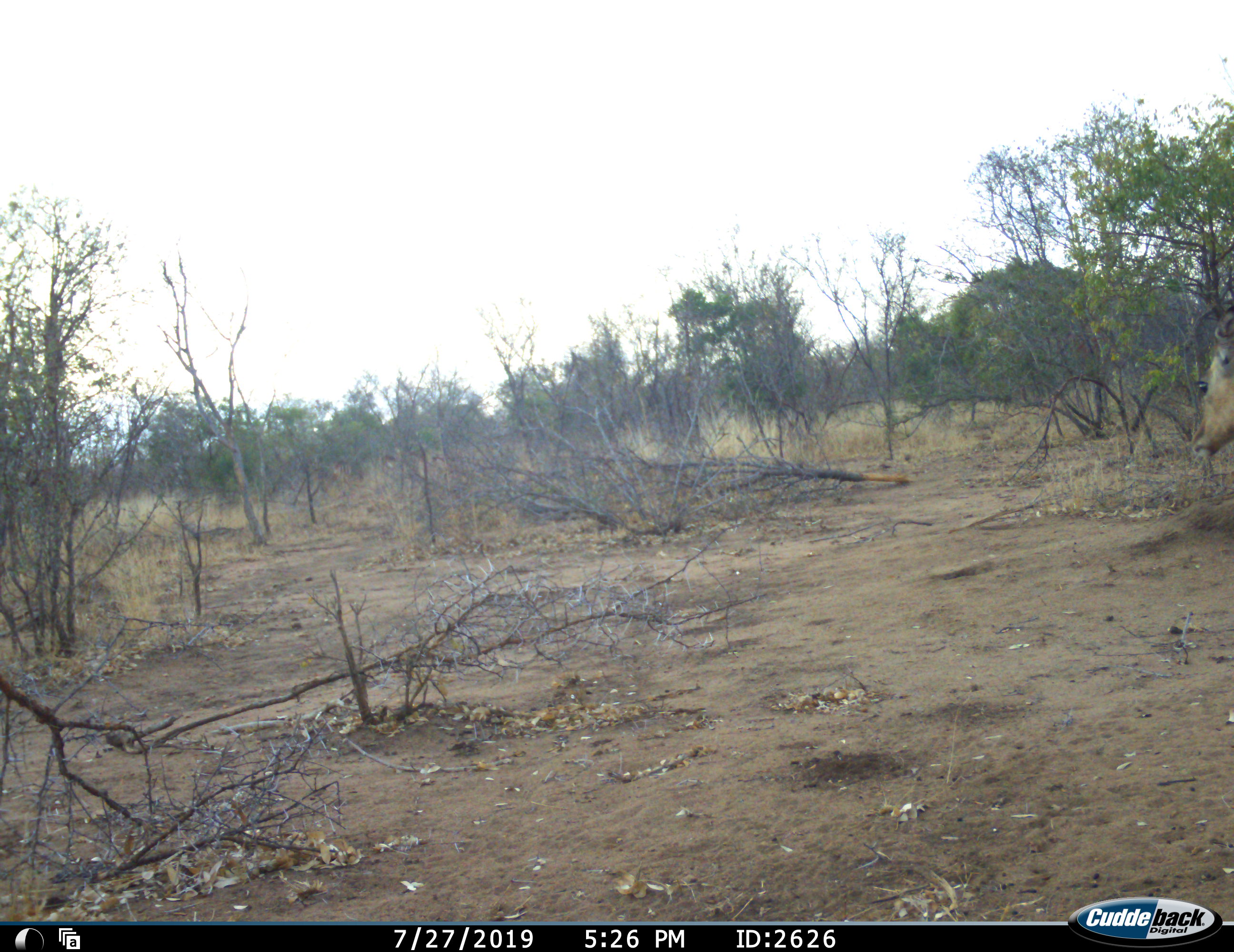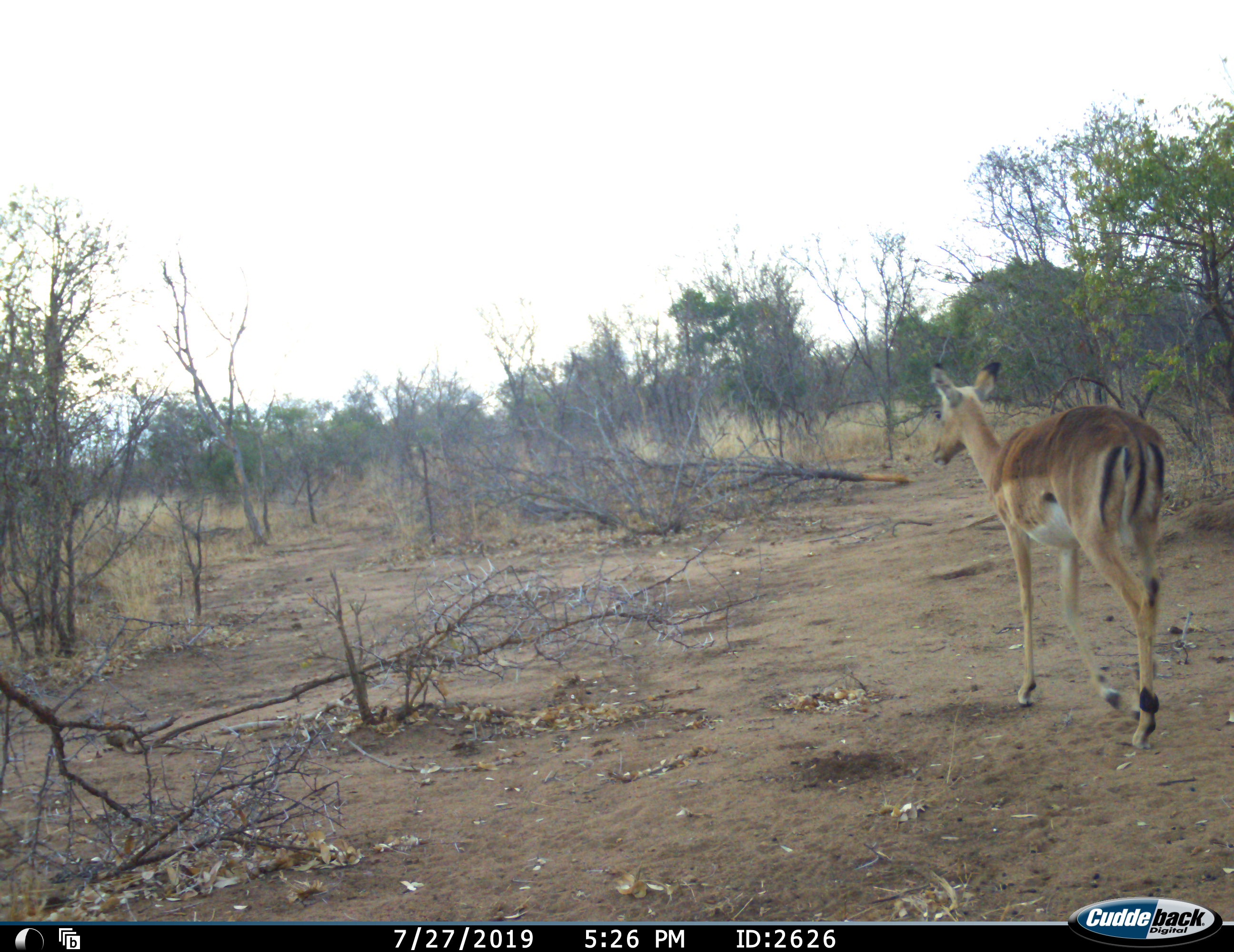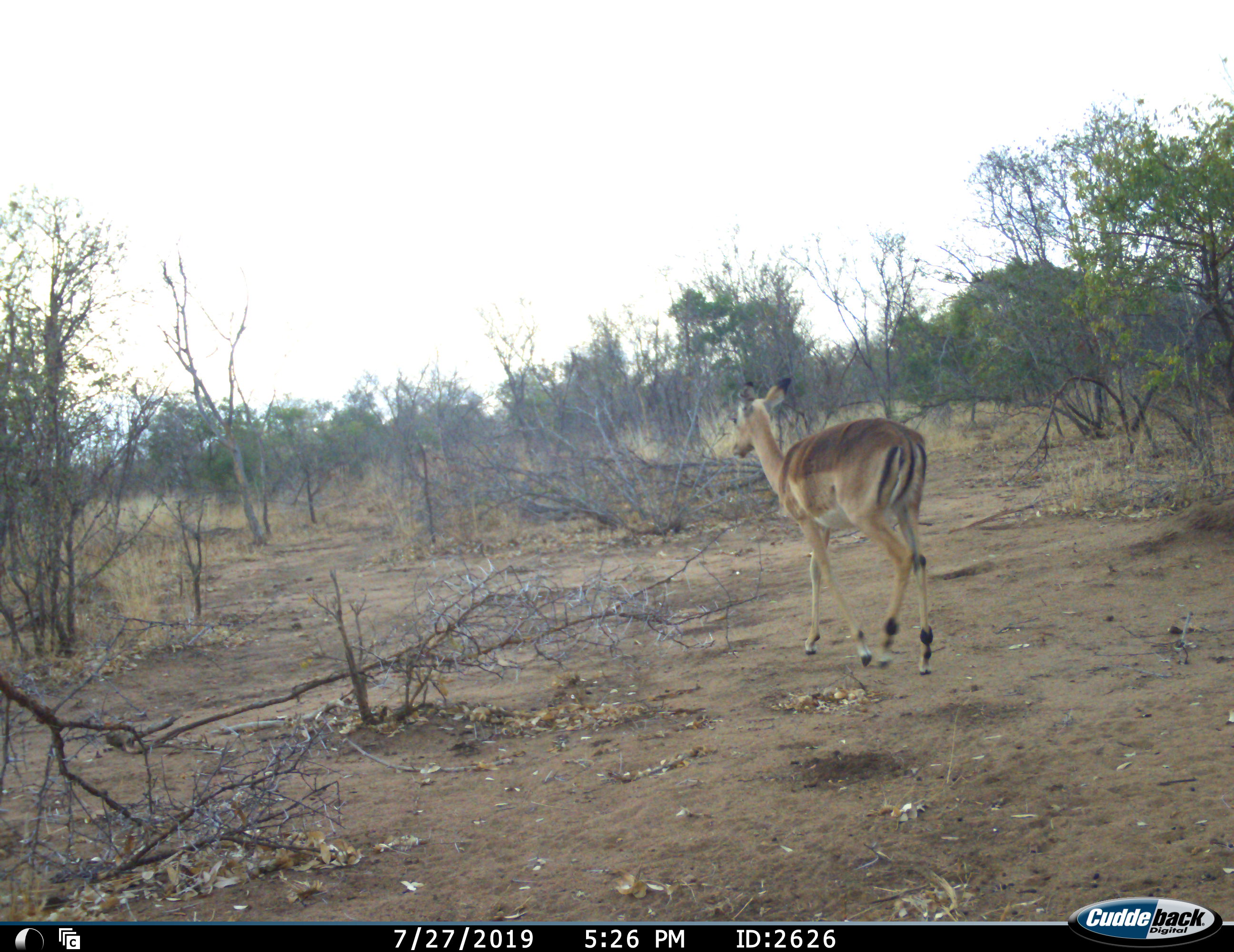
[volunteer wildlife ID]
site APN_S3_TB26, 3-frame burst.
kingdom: Animalia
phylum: Chordata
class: Mammalia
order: Artiodactyla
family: Bovidae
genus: Aepyceros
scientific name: Aepyceros melampus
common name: impala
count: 1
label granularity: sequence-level